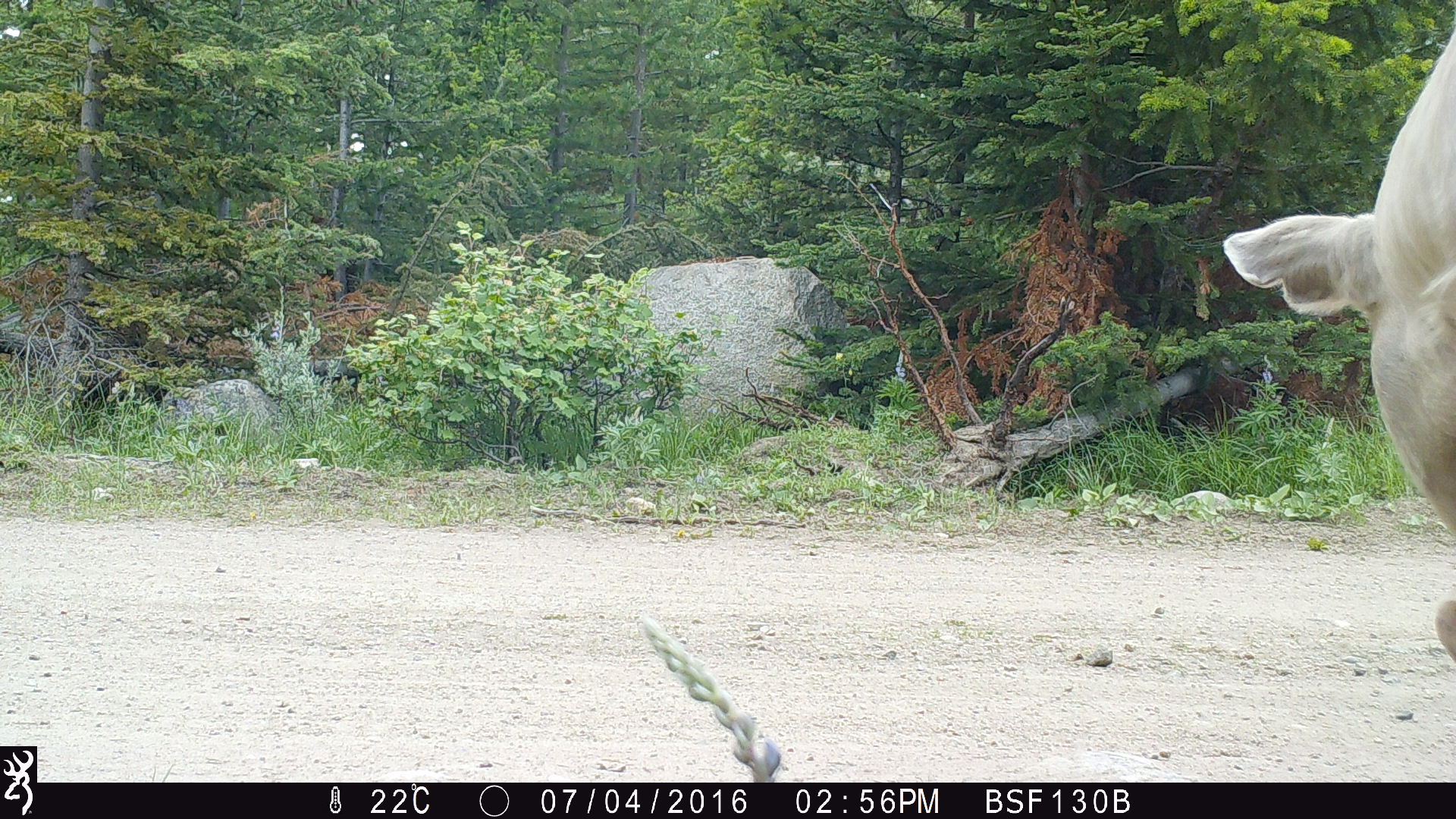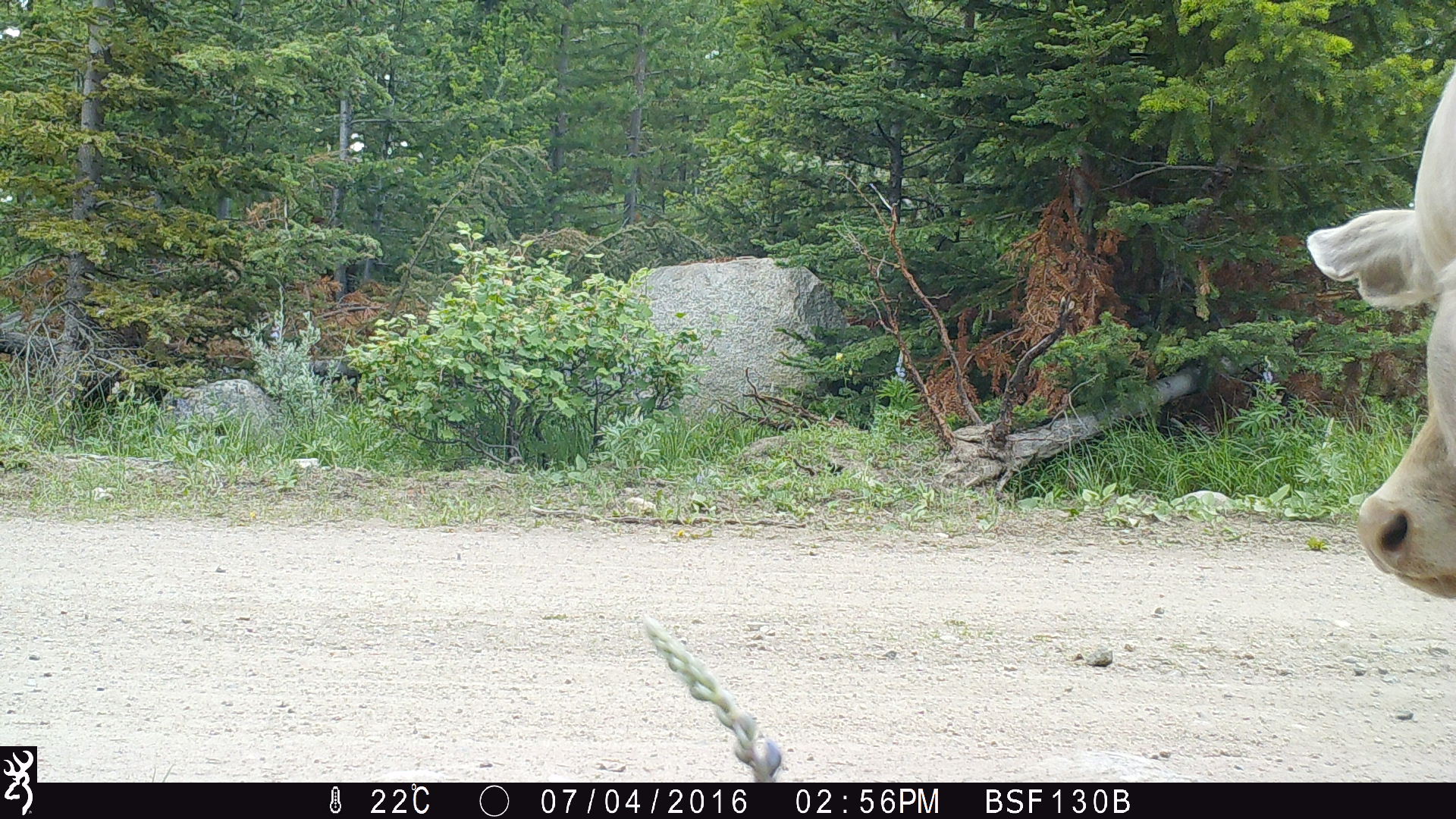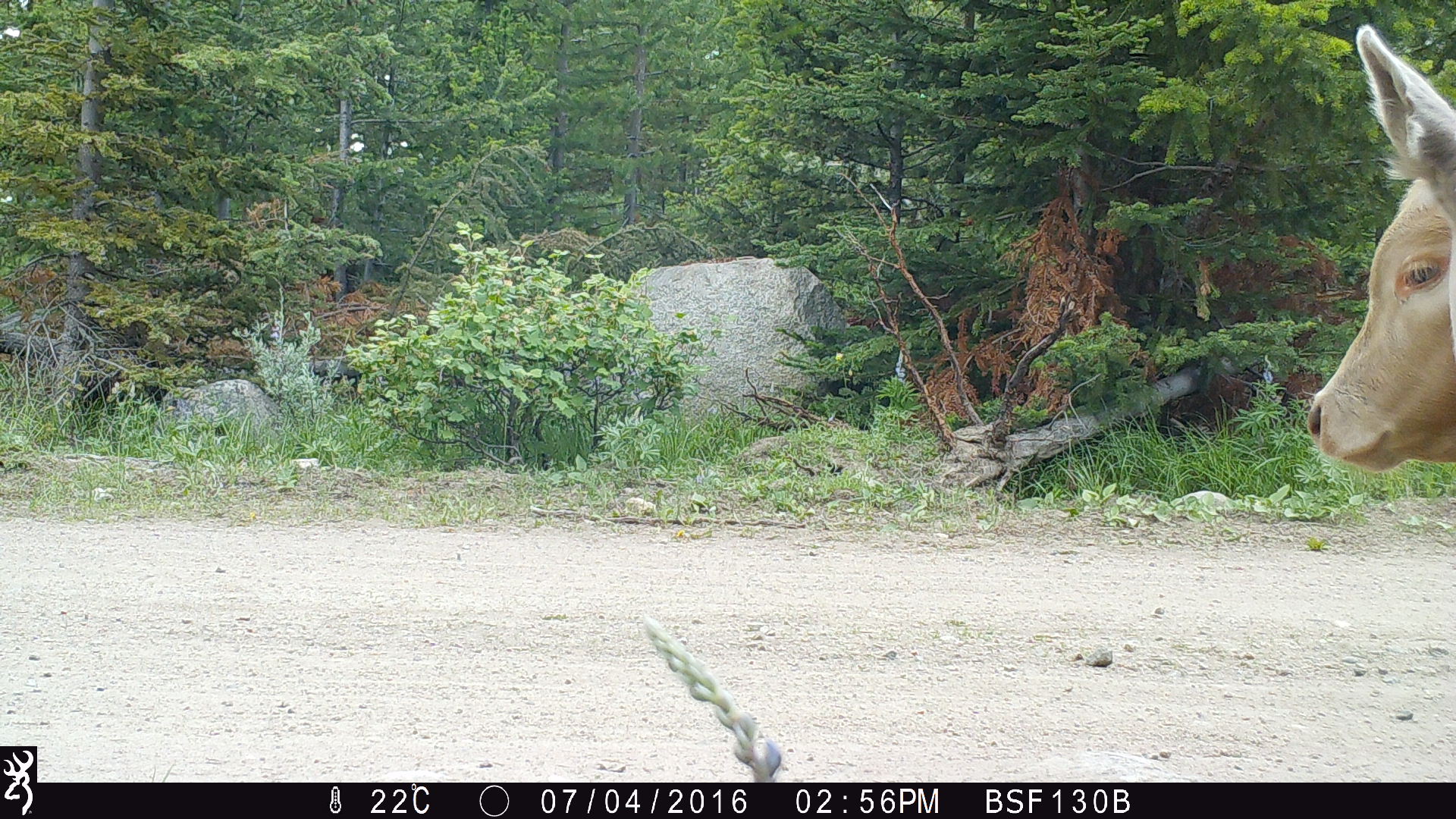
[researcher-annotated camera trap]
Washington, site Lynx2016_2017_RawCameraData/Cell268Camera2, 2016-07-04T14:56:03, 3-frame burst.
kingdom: Animalia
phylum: Chordata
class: Mammalia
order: Artiodactyla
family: Bovidae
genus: Bos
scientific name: Bos taurus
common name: domestic cattle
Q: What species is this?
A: Domestic cattle (Bos taurus).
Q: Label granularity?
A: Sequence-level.